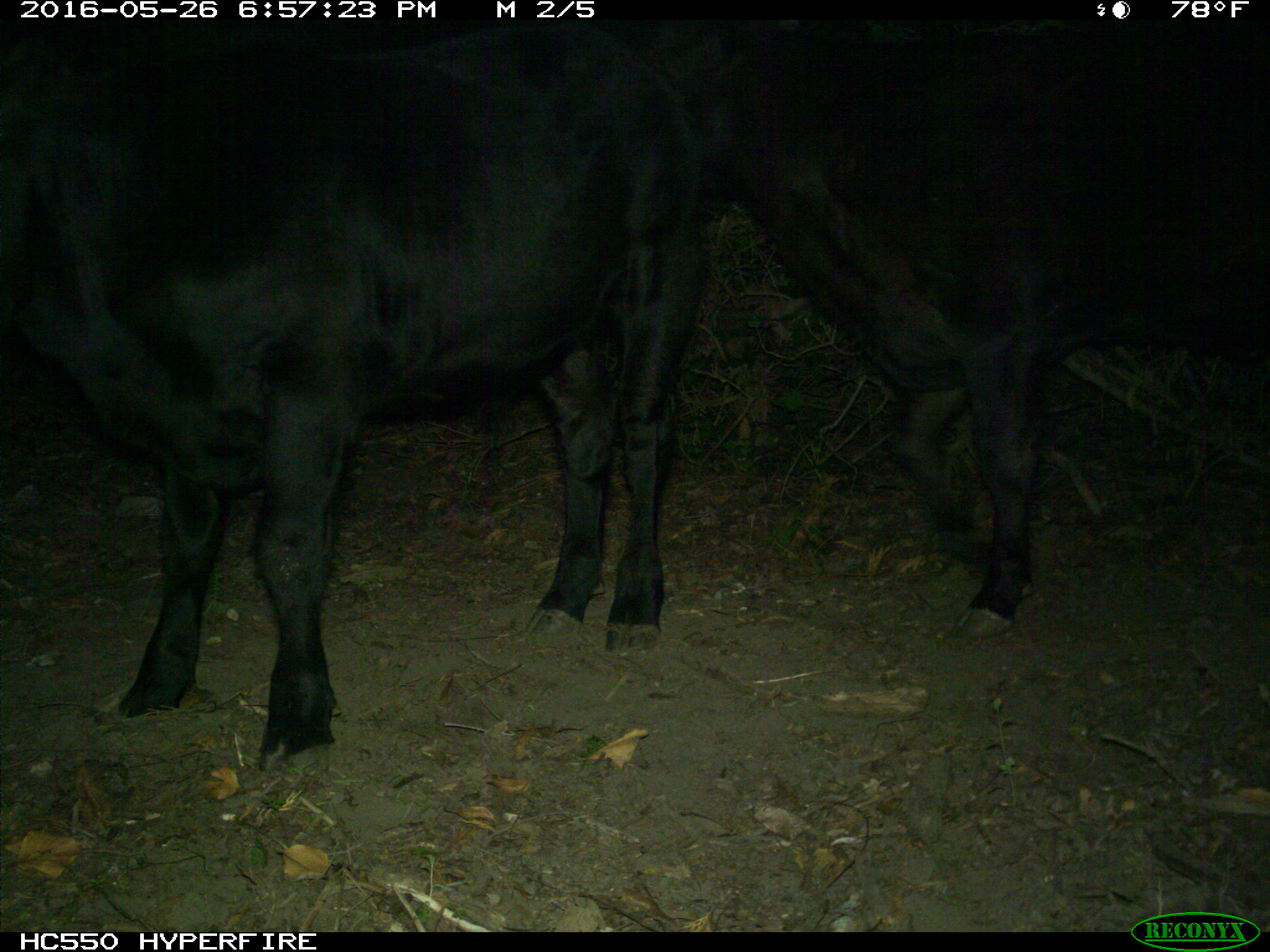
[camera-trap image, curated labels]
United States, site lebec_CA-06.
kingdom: Animalia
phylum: Chordata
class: Mammalia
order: Artiodactyla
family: Bovidae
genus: Bos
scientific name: Bos taurus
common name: domestic cow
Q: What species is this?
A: Bos taurus (domestic cow).